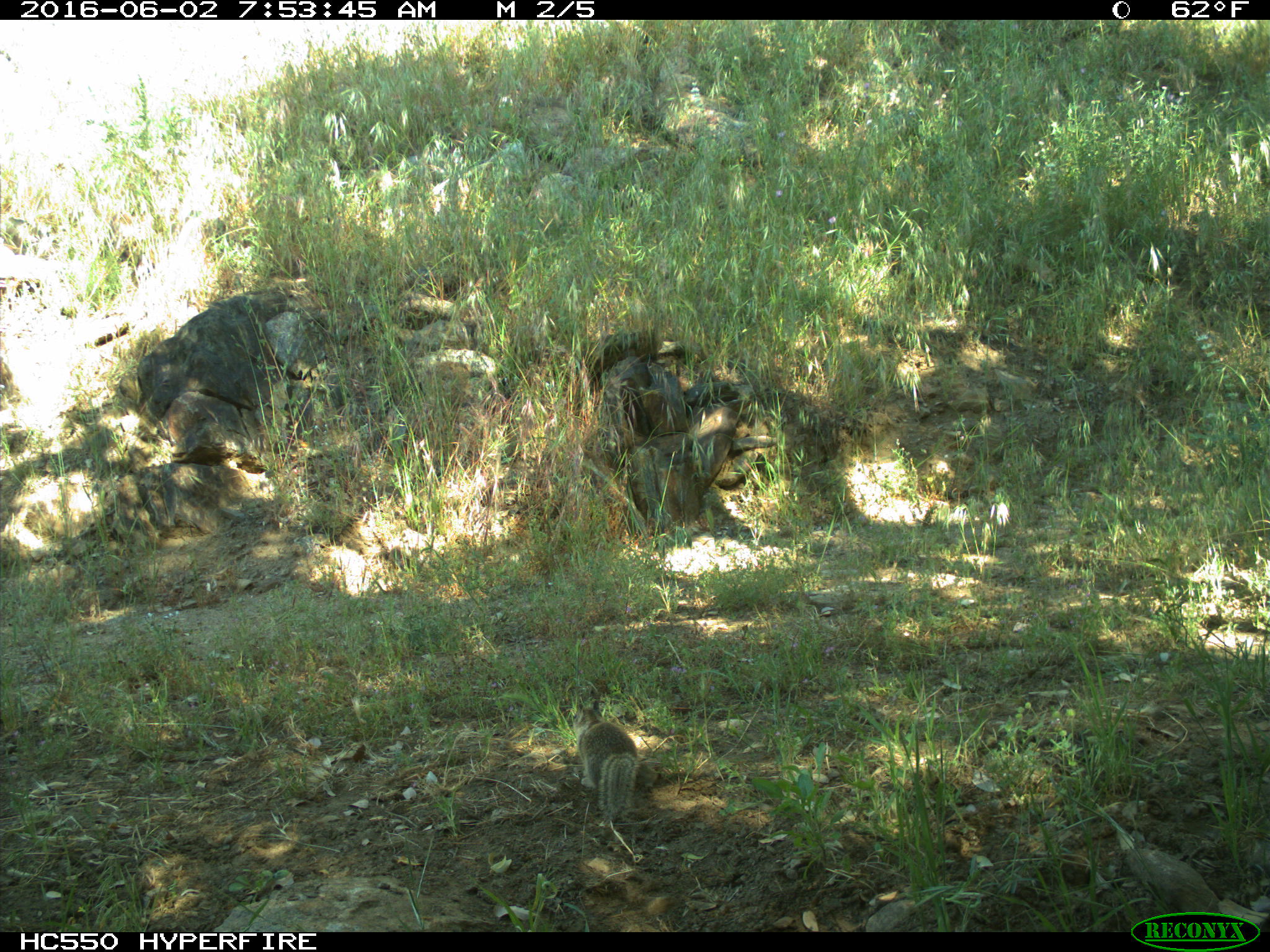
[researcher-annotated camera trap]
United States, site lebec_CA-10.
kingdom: Animalia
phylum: Chordata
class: Mammalia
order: Rodentia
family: Sciuridae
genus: Otospermophilus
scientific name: Otospermophilus beecheyi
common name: california ground squirrel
Otospermophilus beecheyi (california ground squirrel).